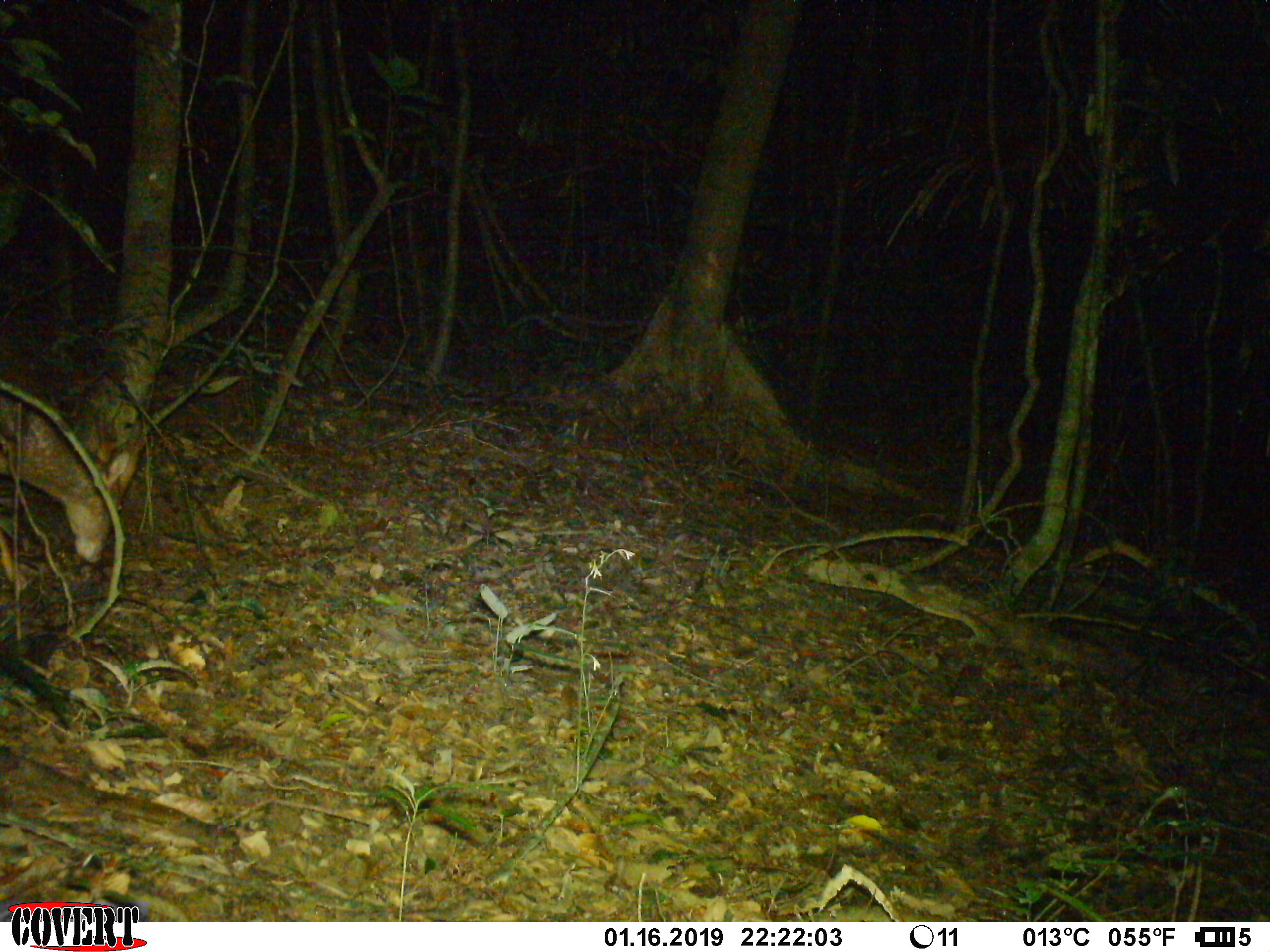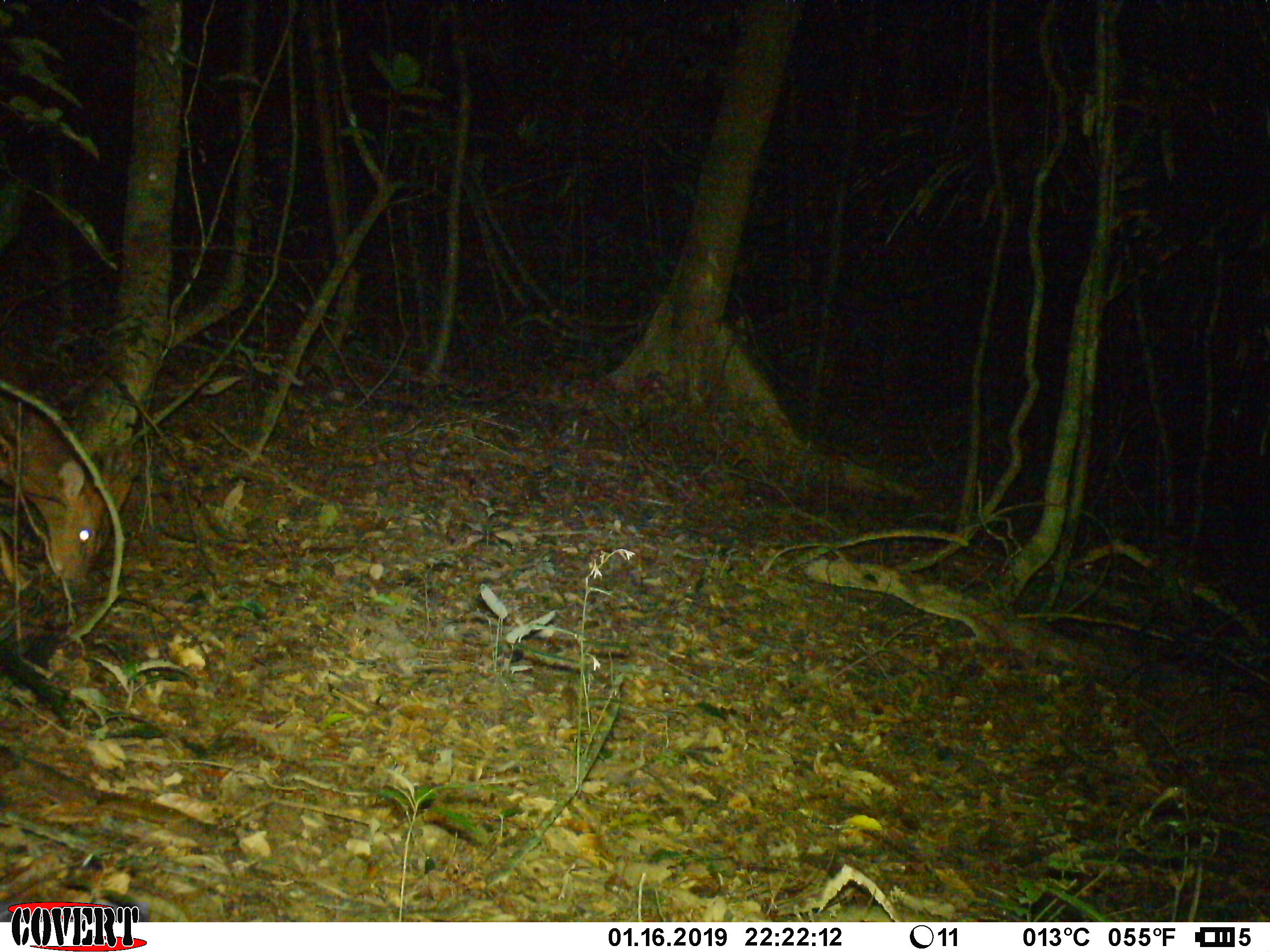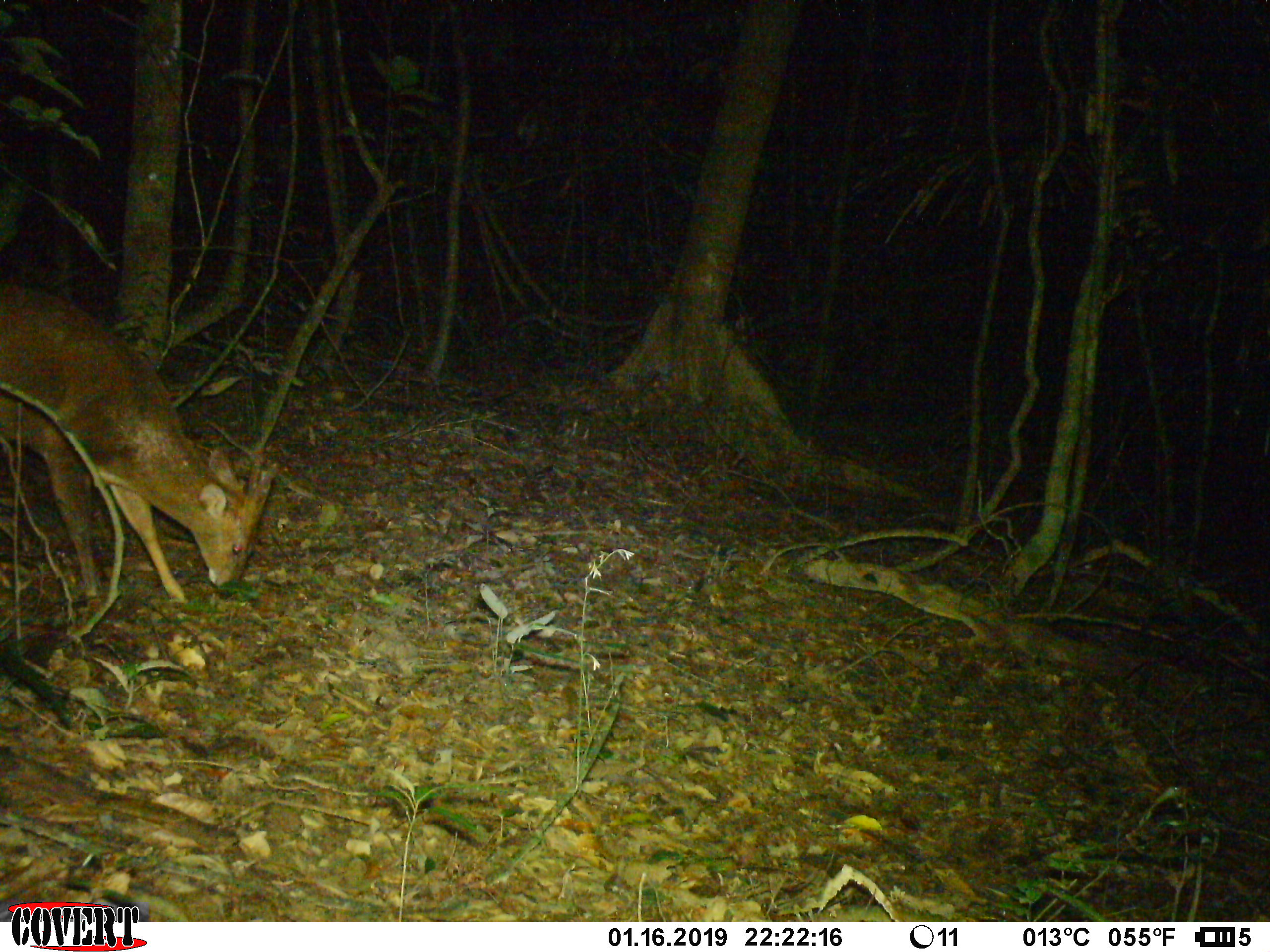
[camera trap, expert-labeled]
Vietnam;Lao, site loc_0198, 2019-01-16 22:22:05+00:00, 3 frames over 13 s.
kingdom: Animalia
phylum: Chordata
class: Mammalia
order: Artiodactyla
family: Cervidae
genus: Muntiacus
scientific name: Muntiacus vuquangensis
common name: large-antlered muntjac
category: large antlered muntjac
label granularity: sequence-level